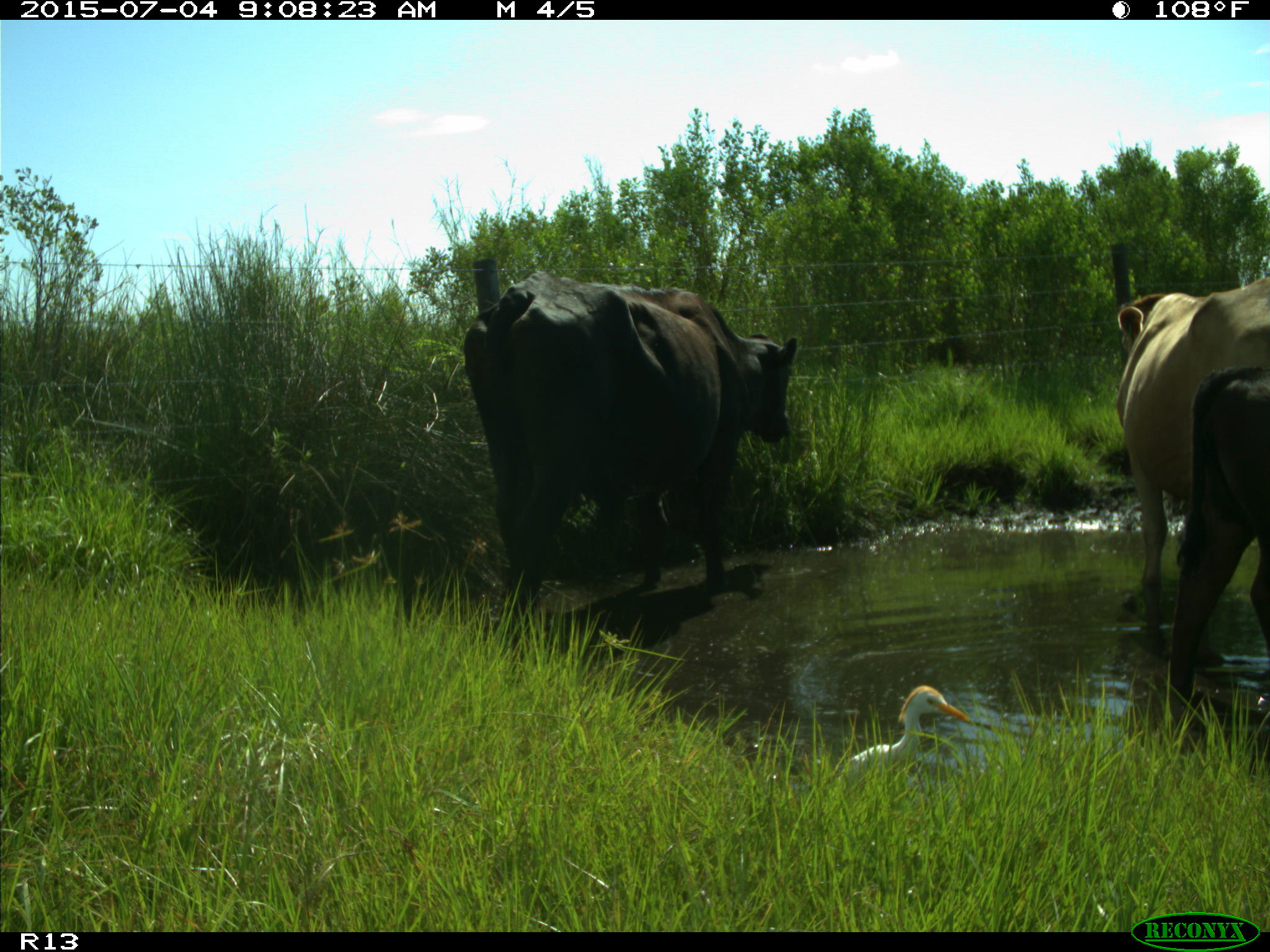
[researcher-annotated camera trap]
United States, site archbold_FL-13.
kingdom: Animalia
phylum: Chordata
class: Mammalia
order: Artiodactyla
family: Bovidae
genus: Bos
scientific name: Bos taurus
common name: domestic cow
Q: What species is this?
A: Bos taurus (domestic cow).